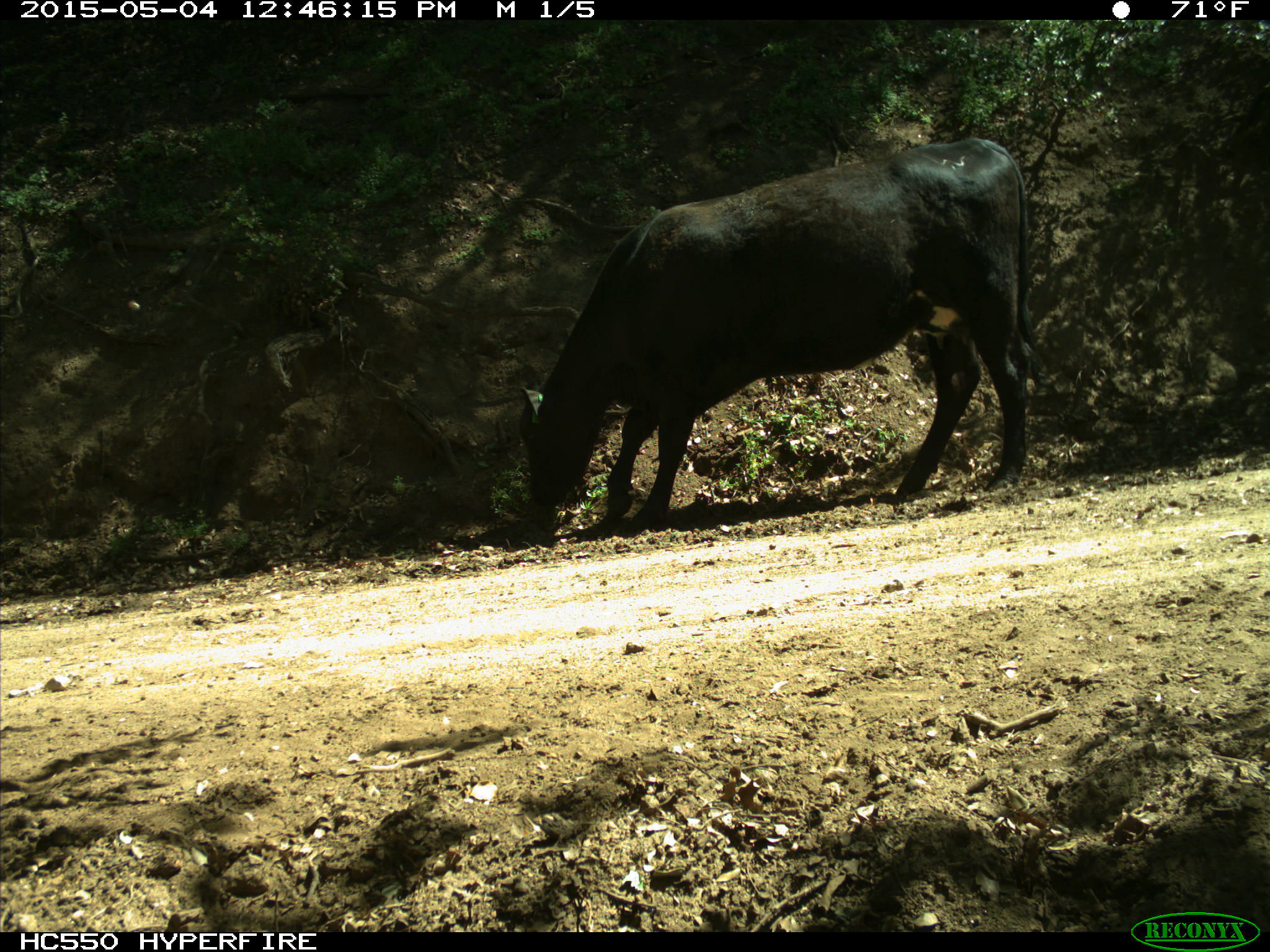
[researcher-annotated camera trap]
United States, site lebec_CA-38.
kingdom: Animalia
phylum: Chordata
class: Mammalia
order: Artiodactyla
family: Bovidae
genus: Bos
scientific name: Bos taurus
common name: domestic cow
Bos taurus (domestic cow).